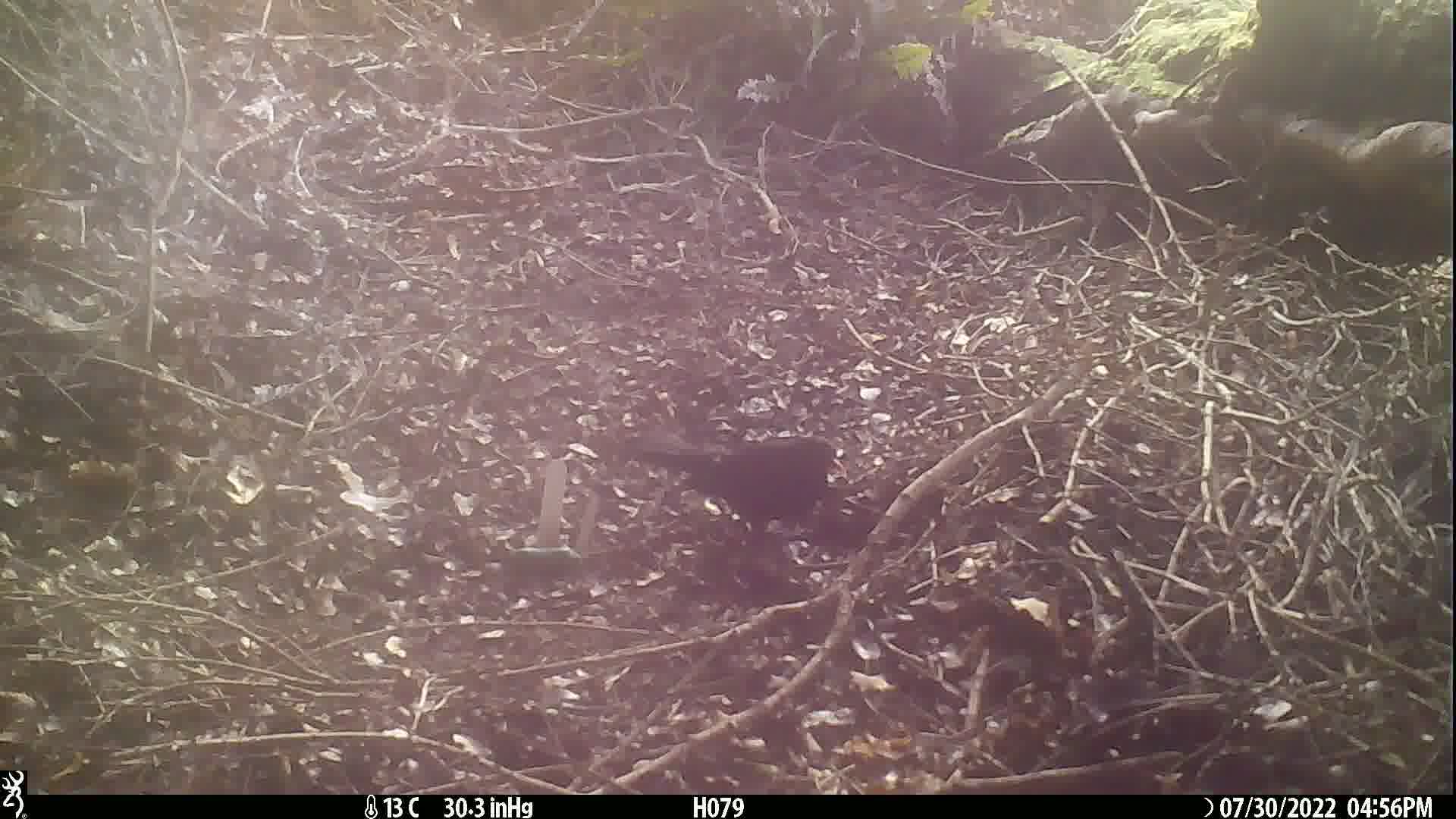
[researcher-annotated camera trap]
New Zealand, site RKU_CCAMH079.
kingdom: Animalia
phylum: Chordata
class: Aves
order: Passeriformes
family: Turdidae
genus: Turdus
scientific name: Turdus merula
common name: eurasian blackbird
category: blackbird